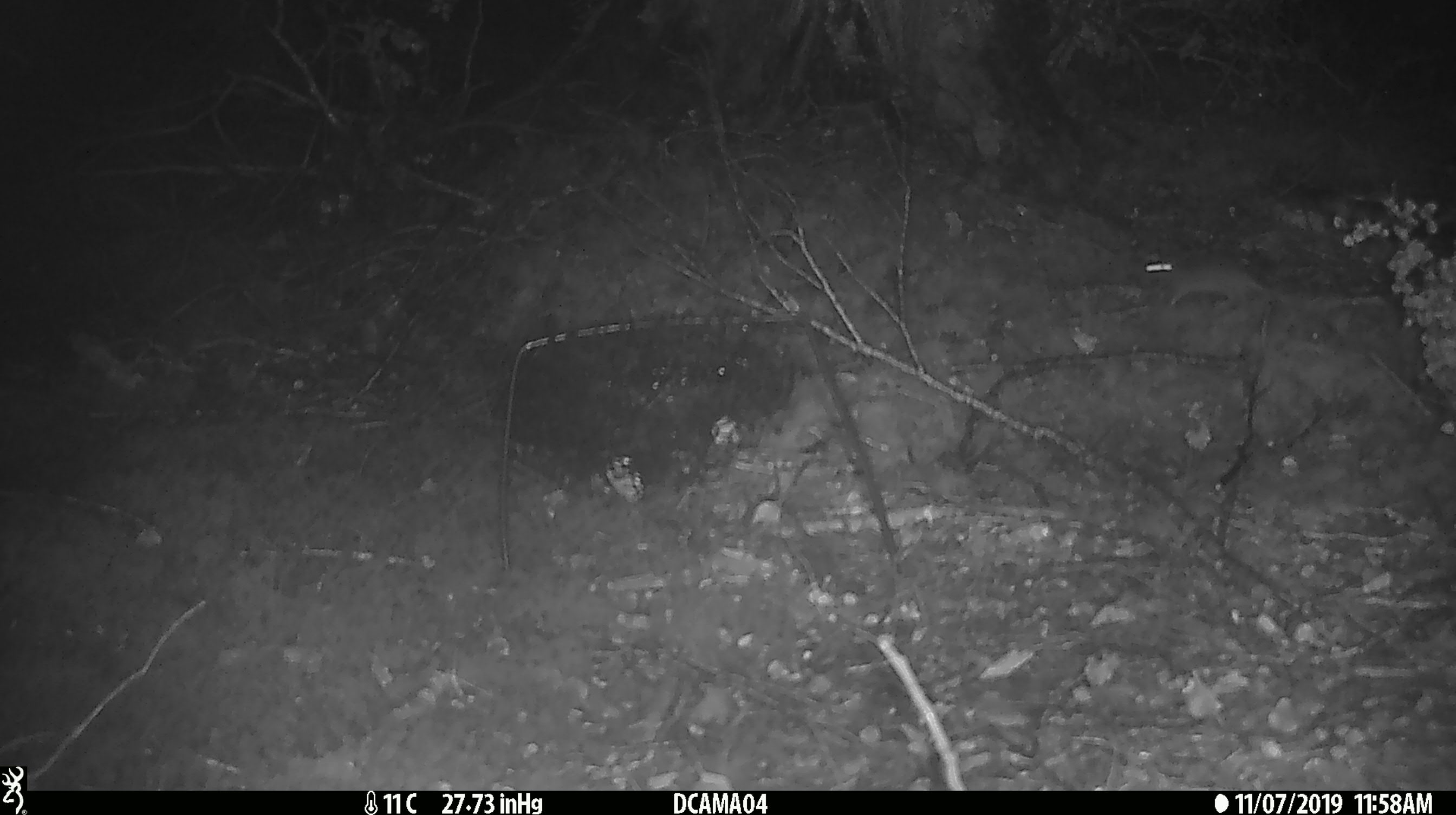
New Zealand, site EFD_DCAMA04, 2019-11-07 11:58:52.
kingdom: Animalia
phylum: Chordata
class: Mammalia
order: Rodentia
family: Muridae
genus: Mus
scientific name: Mus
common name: mouse